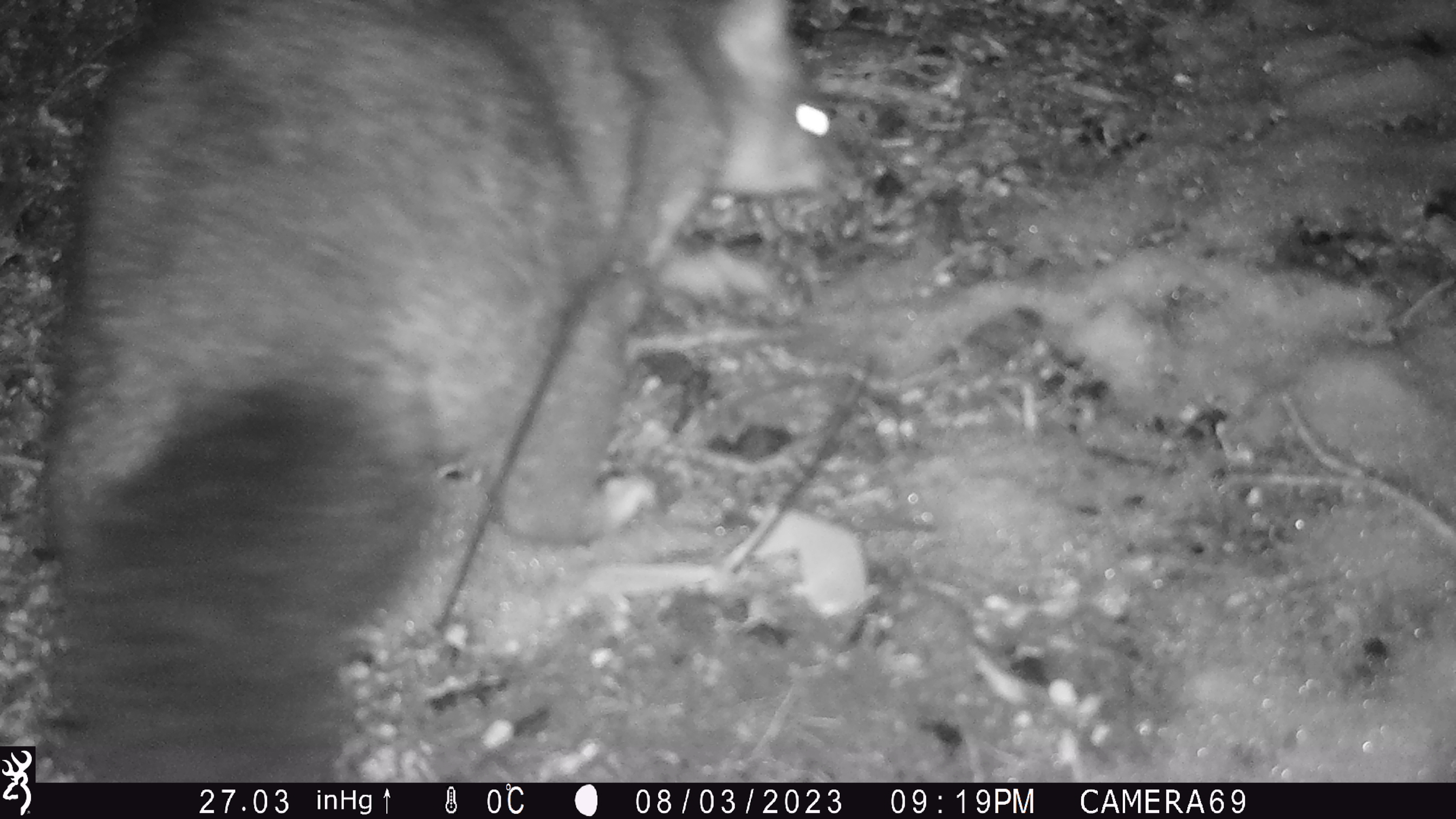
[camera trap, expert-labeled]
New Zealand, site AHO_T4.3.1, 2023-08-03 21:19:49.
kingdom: Animalia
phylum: Chordata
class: Mammalia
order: Carnivora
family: Mustelidae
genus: Mustela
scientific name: Mustela erminea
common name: stoat